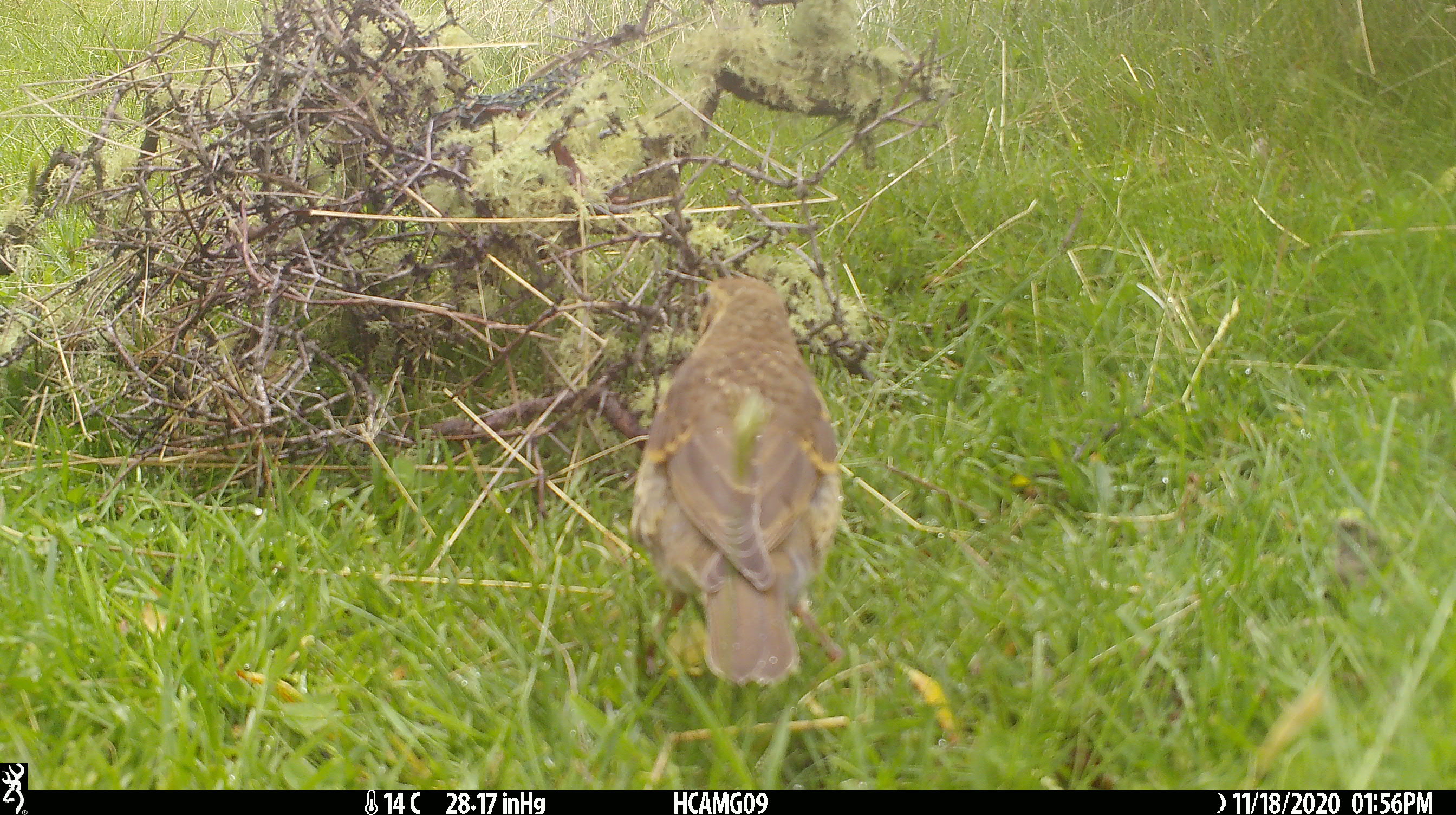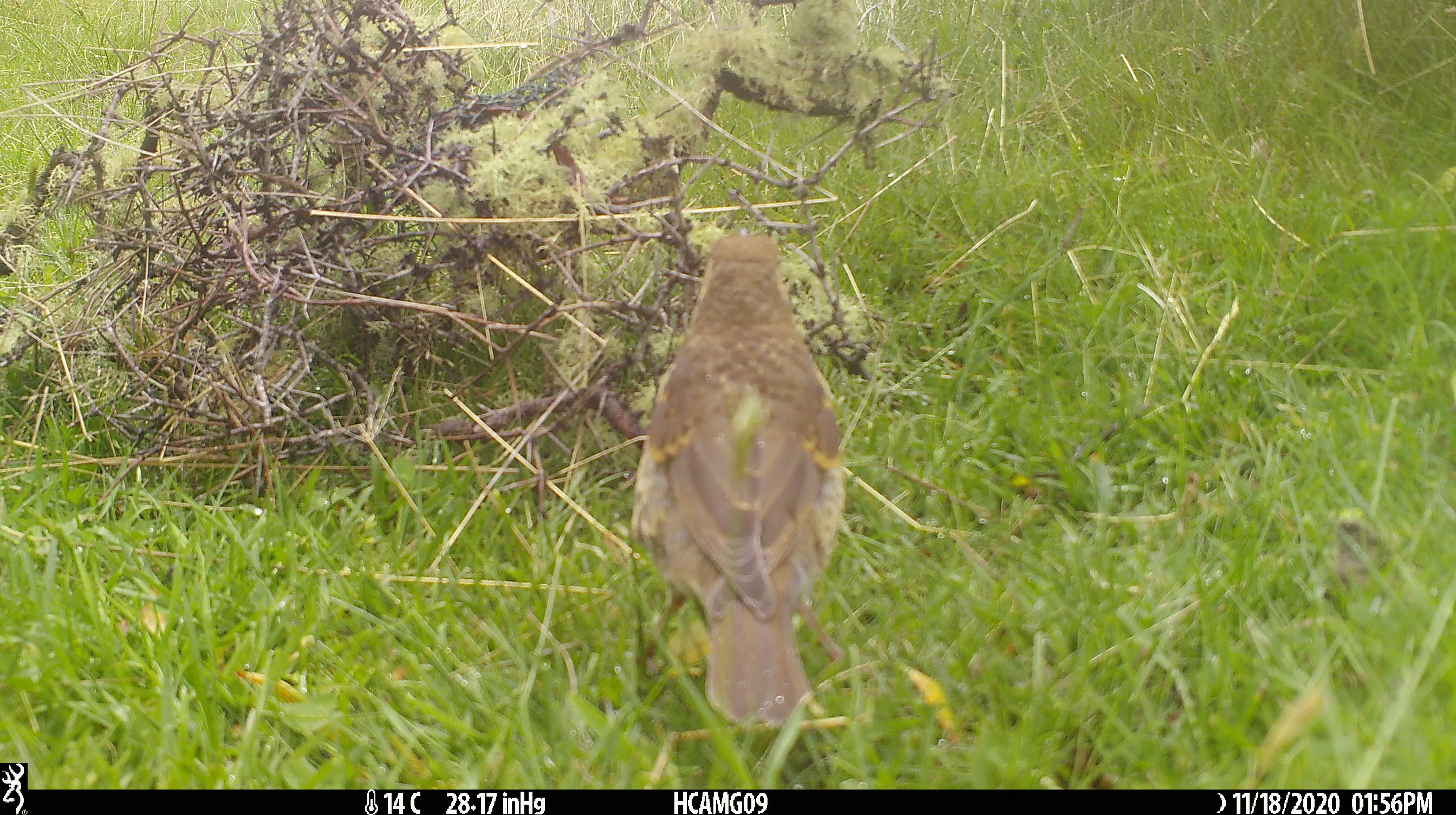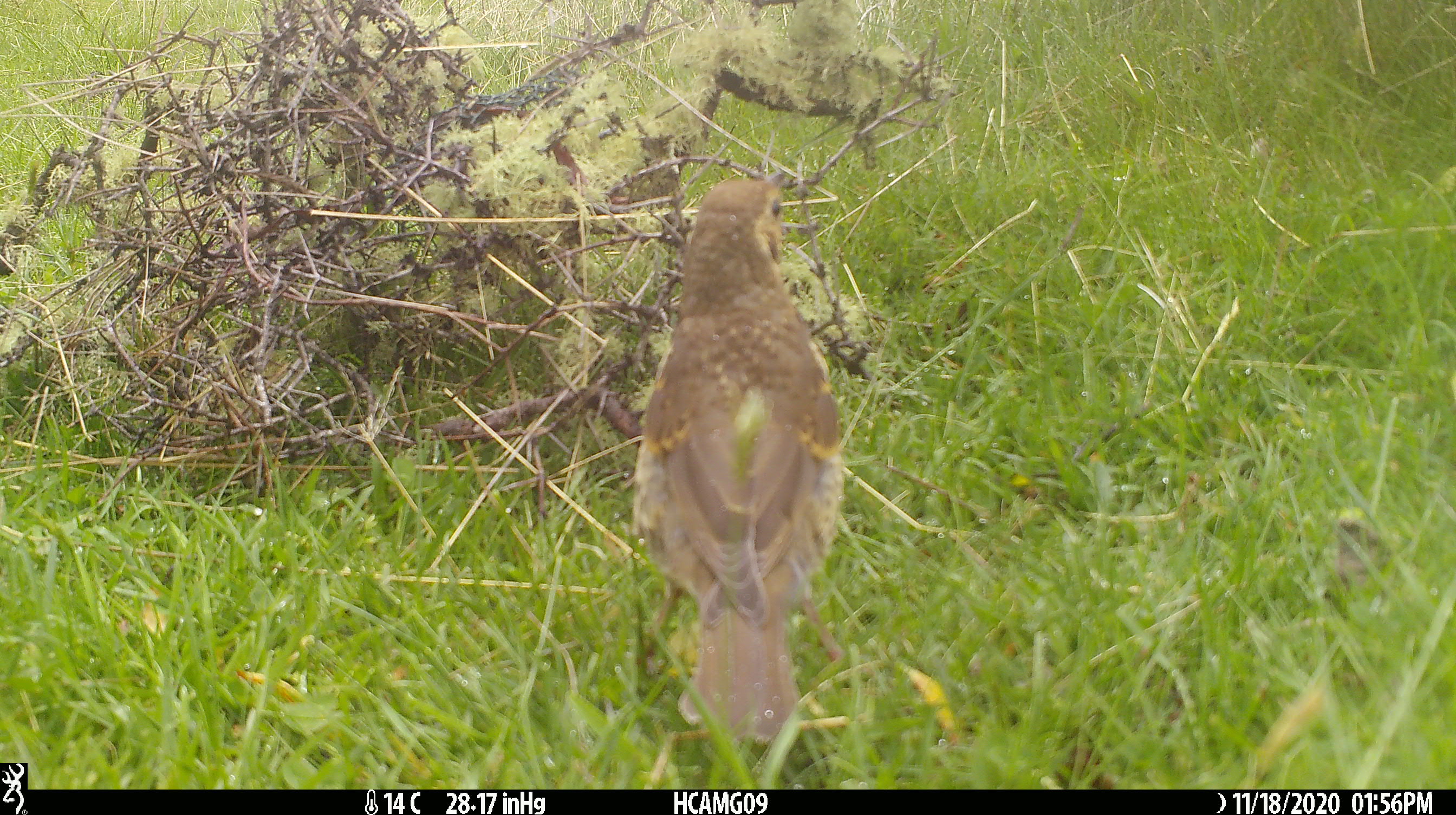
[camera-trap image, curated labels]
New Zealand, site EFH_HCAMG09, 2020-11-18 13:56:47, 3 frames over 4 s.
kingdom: Animalia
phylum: Chordata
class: Aves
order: Passeriformes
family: Turdidae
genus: Turdus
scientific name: Turdus philomelos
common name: song thrush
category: thrush